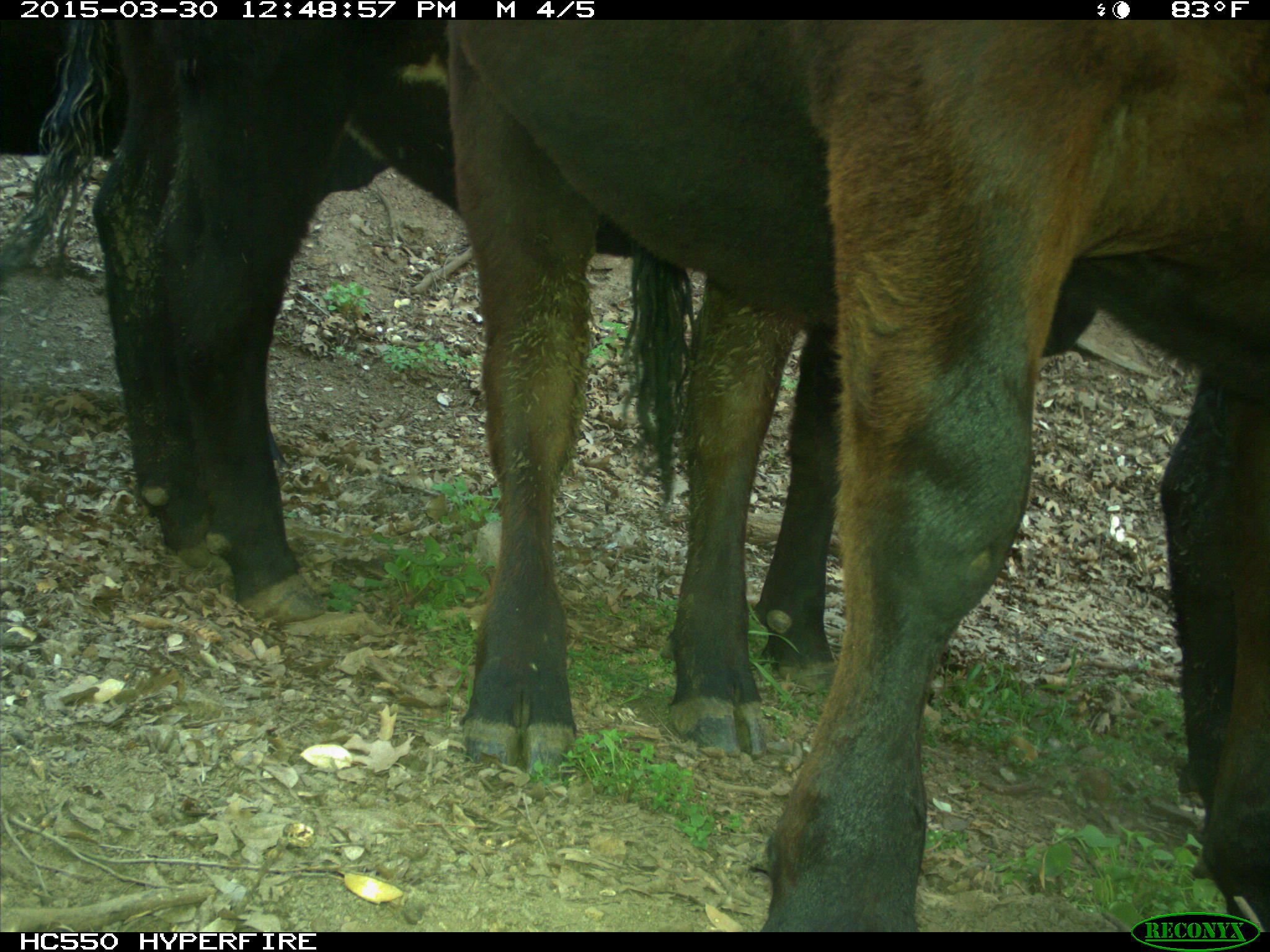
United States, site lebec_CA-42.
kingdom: Animalia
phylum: Chordata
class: Mammalia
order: Artiodactyla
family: Bovidae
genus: Bos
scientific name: Bos taurus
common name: domestic cow